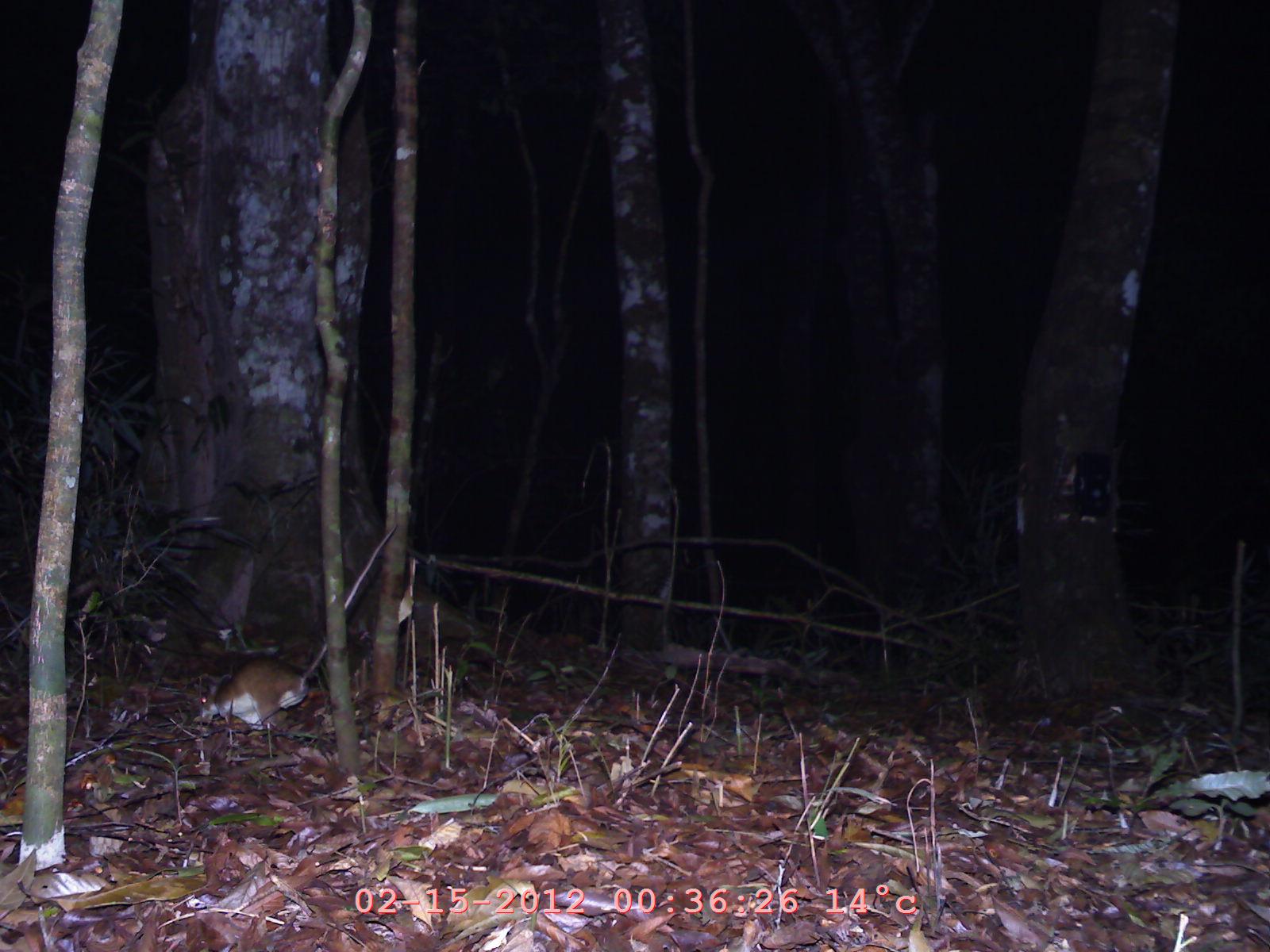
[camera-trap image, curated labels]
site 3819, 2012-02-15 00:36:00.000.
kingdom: Animalia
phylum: Chordata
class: Mammalia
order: Rodentia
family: Muridae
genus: Rattus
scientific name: Rattus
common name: rodent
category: unknown rat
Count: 1.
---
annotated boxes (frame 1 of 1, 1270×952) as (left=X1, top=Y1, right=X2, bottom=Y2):
unknown rat: (left=198, top=522, right=399, bottom=733)